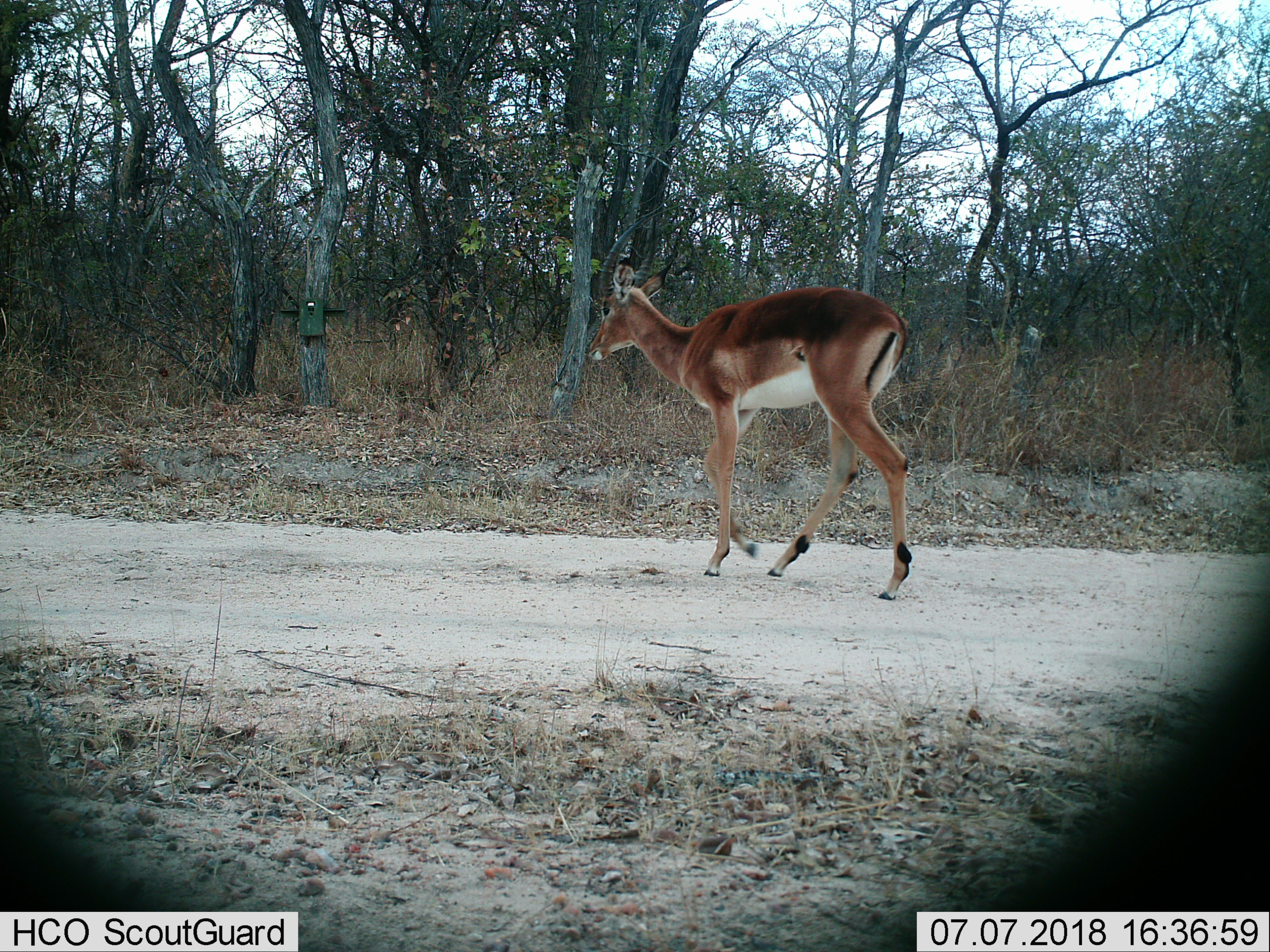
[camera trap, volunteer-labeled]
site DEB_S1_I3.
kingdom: Animalia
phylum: Chordata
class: Mammalia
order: Artiodactyla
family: Bovidae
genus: Aepyceros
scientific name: Aepyceros melampus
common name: impala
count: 1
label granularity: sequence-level